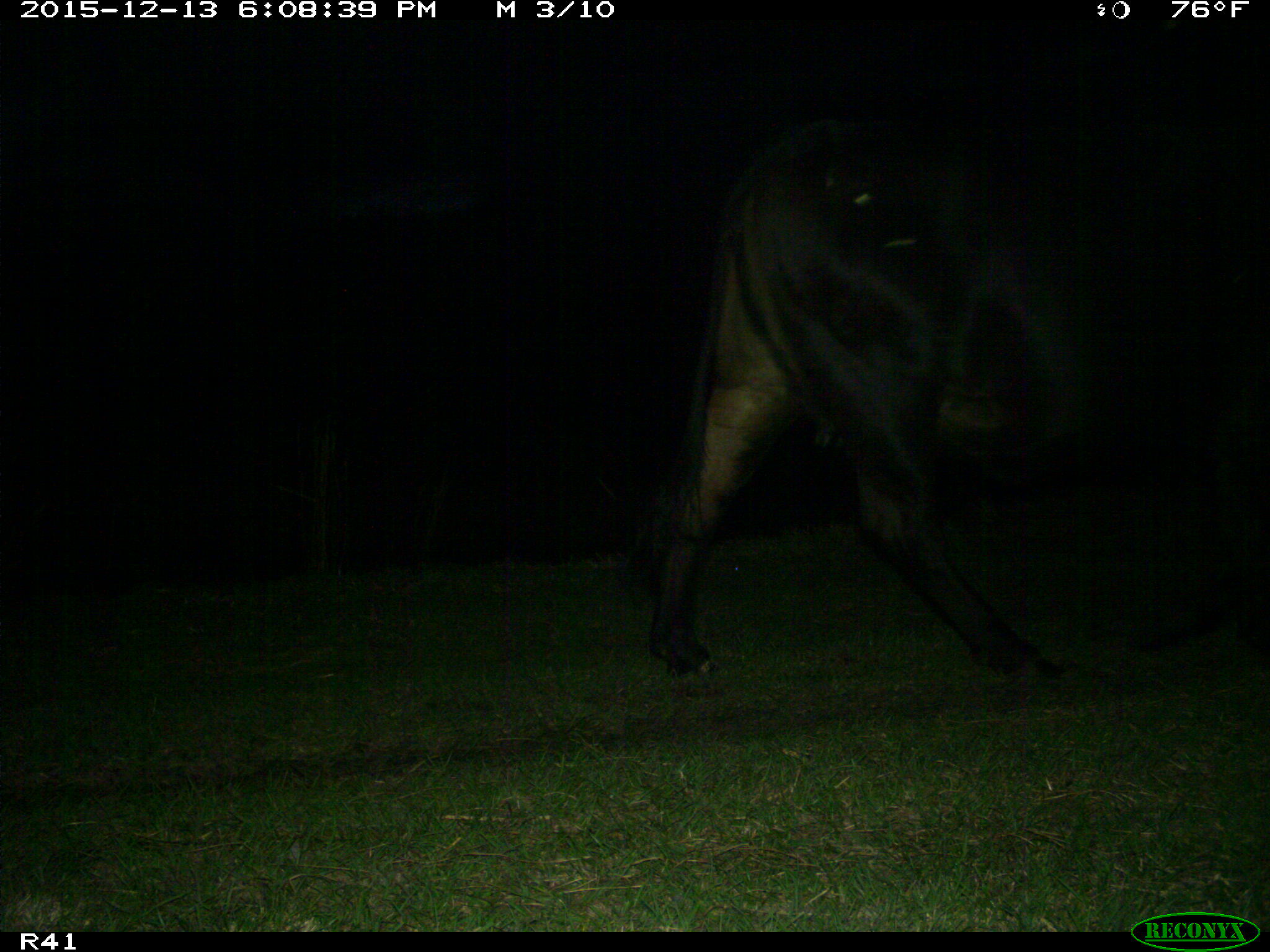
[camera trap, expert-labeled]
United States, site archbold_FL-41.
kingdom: Animalia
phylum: Chordata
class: Mammalia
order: Artiodactyla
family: Bovidae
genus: Bos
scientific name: Bos taurus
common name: domestic cow